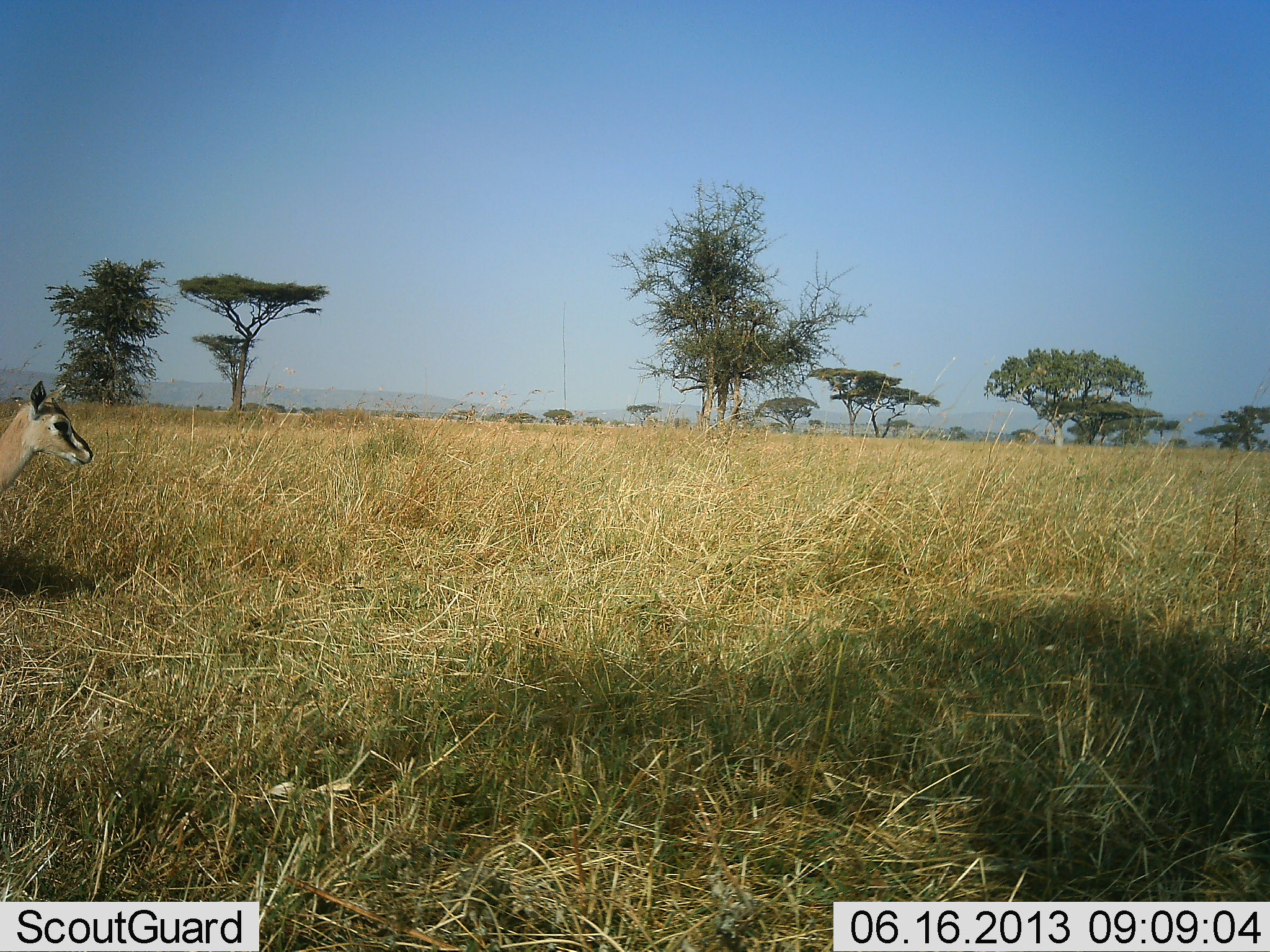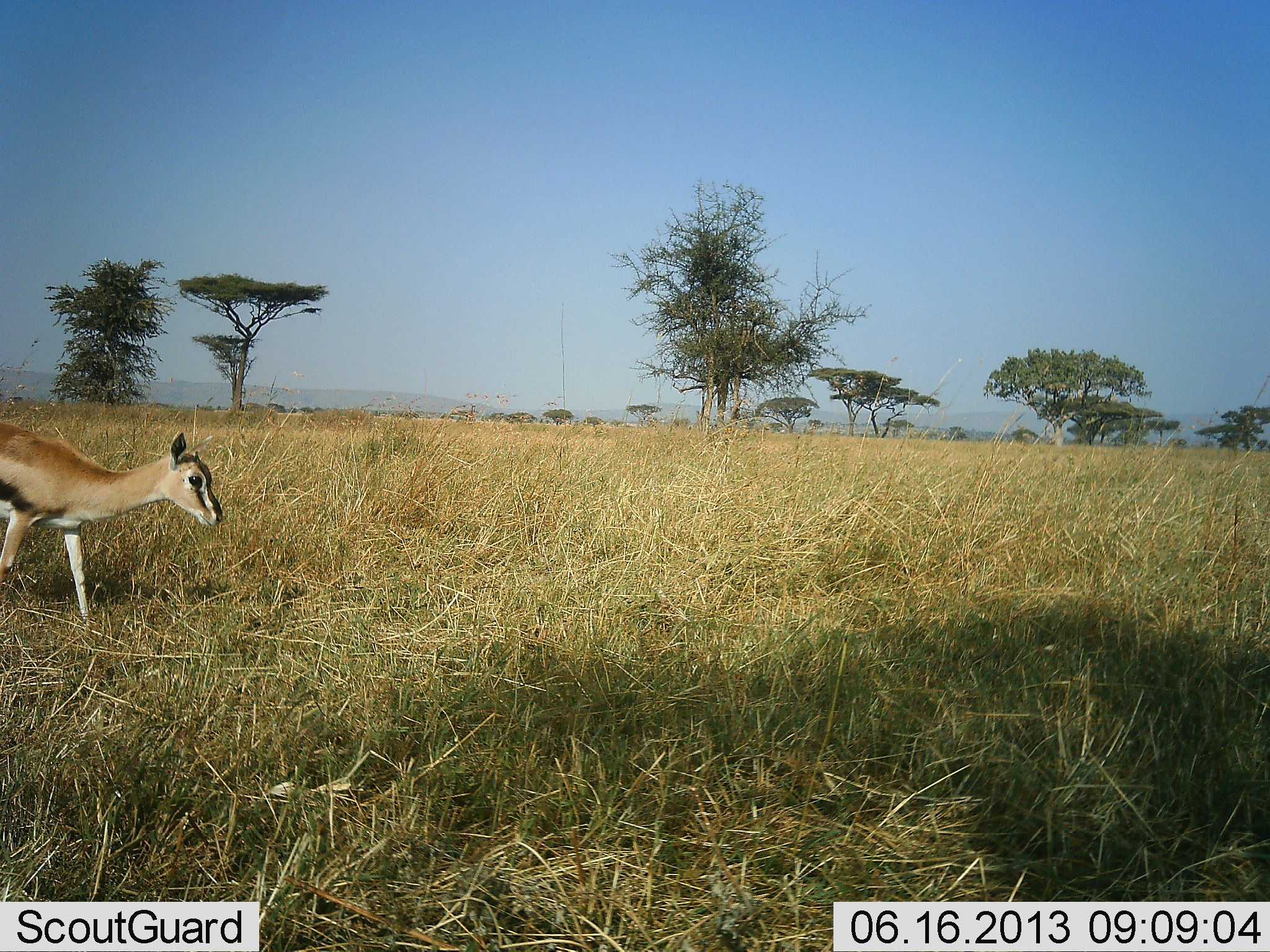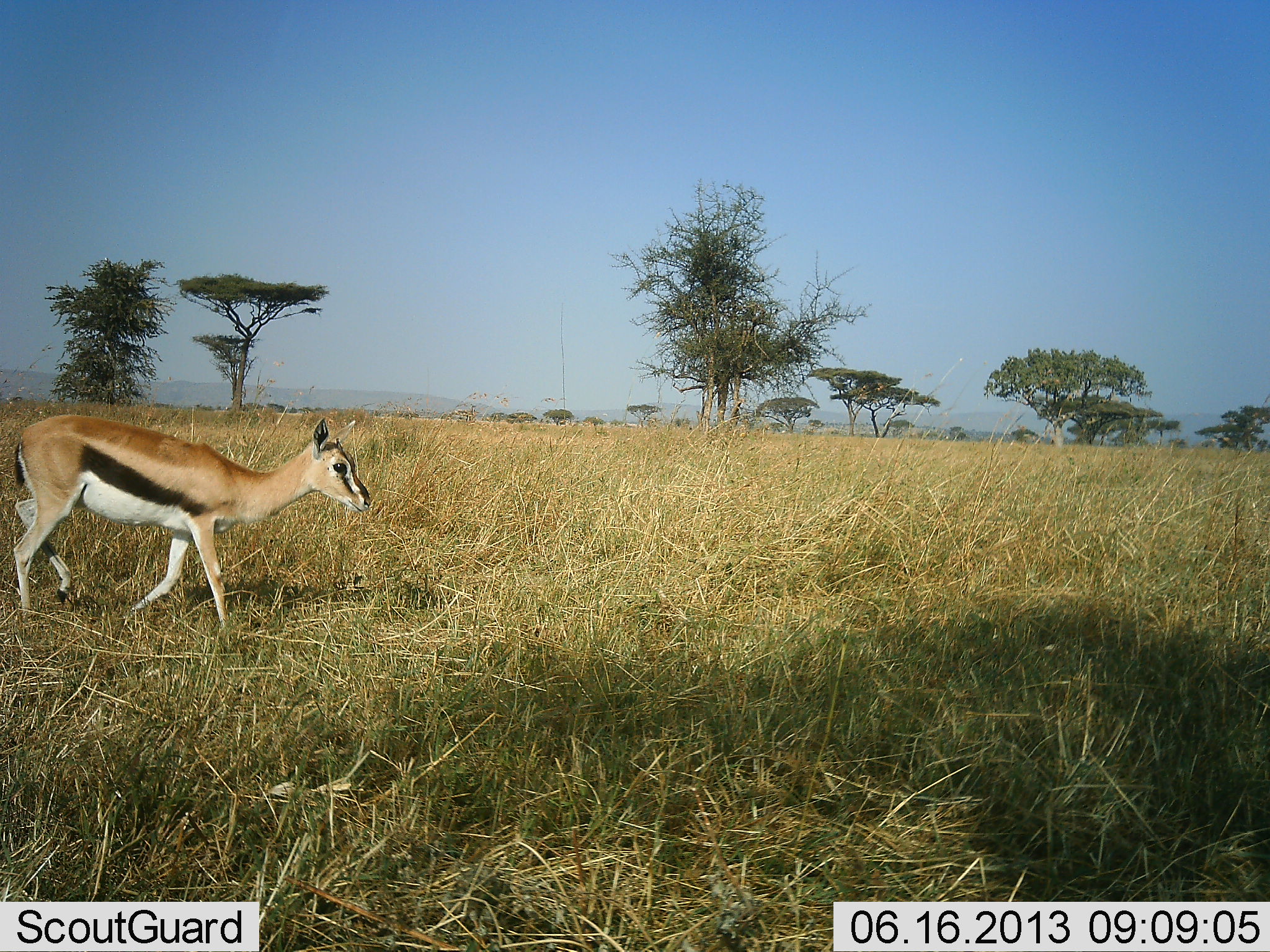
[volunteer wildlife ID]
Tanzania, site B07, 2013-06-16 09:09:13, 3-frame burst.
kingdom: Animalia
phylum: Chordata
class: Mammalia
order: Artiodactyla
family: Bovidae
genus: Eudorcas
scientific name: Eudorcas thomsonii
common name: thomson's gazelle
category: gazellethomsons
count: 1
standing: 10%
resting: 0%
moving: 100%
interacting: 0%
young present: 20%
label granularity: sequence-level